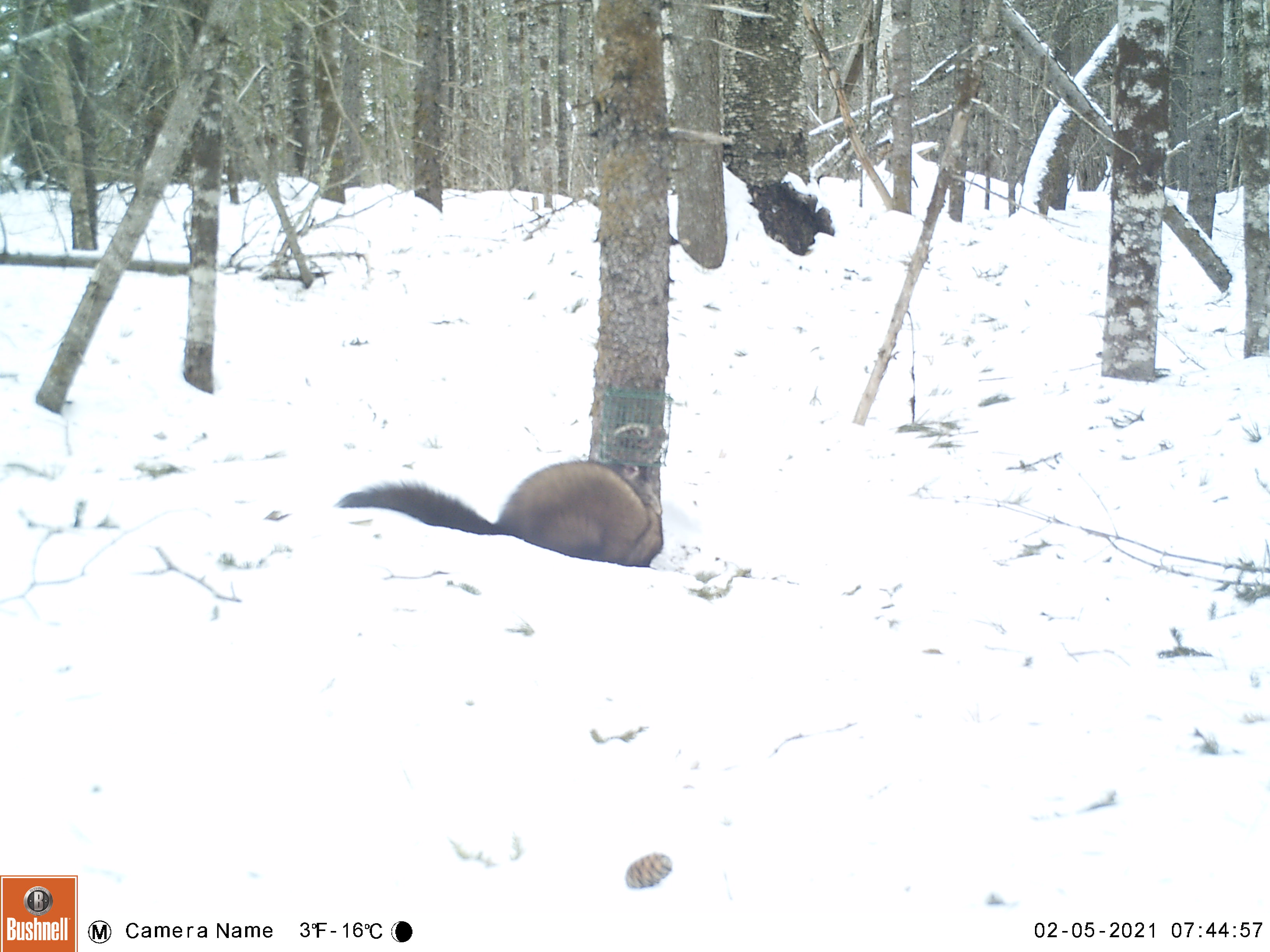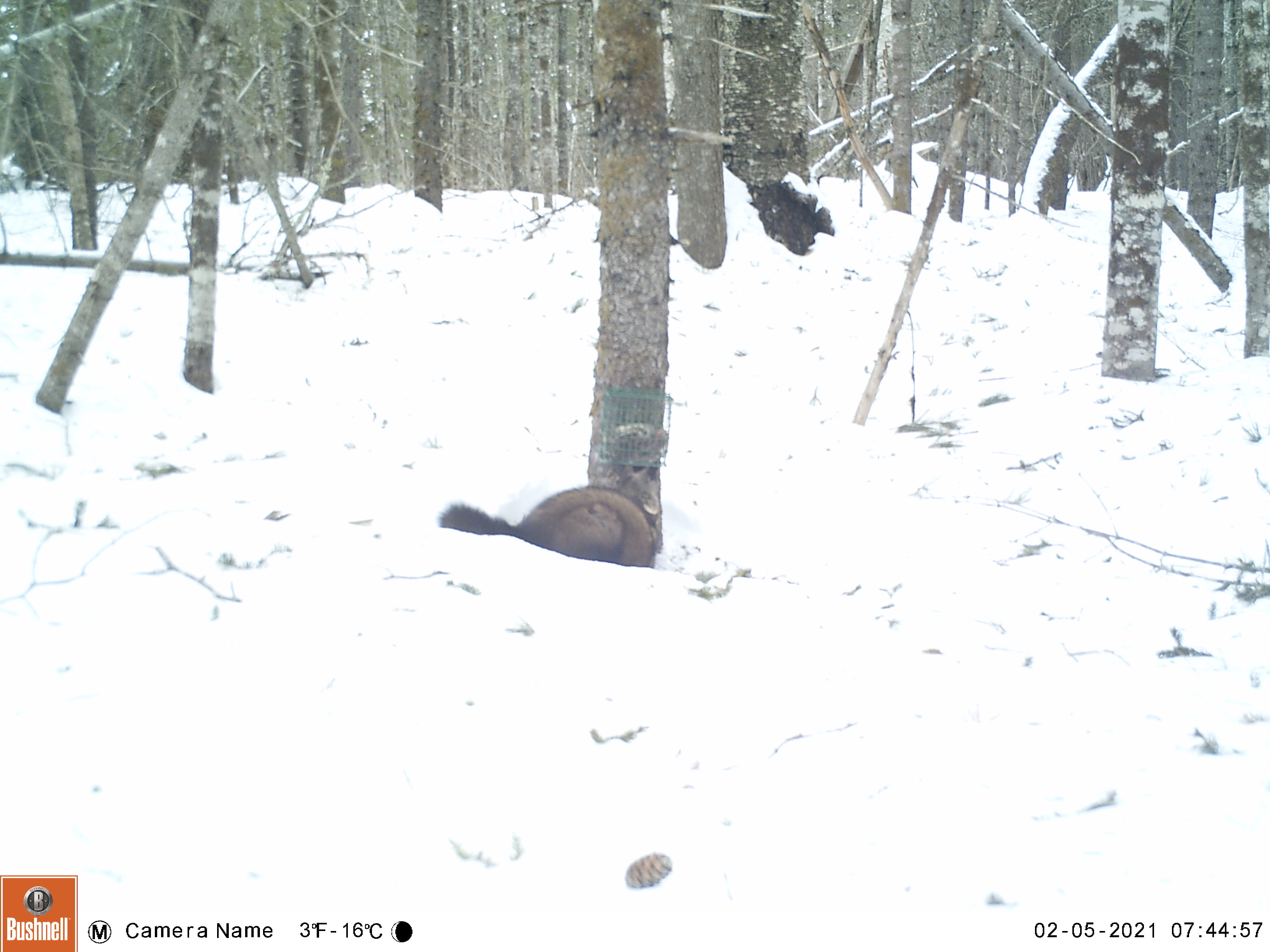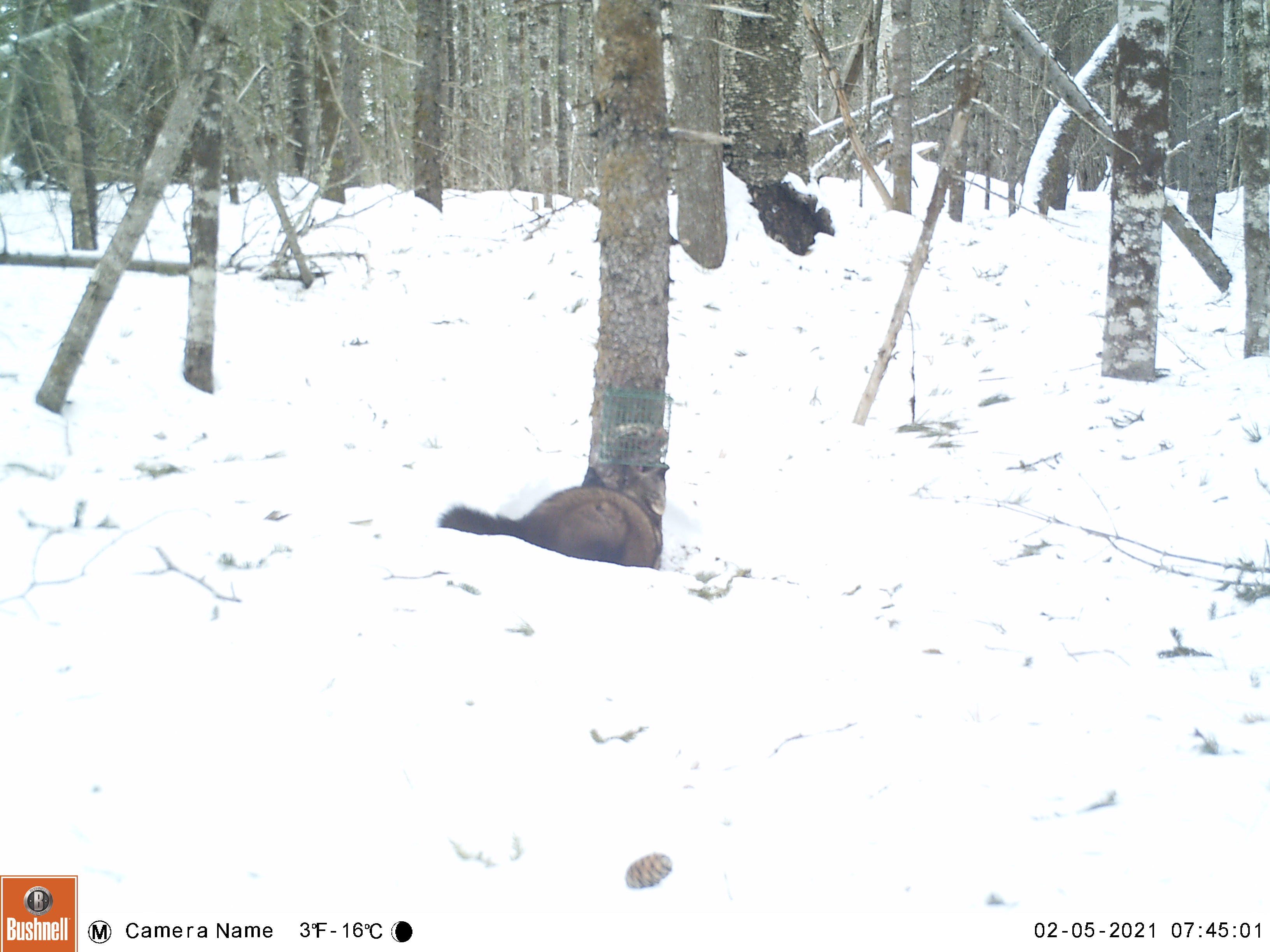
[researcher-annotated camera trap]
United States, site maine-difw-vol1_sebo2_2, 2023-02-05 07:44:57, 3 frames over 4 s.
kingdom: Animalia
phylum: Chordata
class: Mammalia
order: Carnivora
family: Mustelidae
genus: Pekania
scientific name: Pekania pennanti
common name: fisher